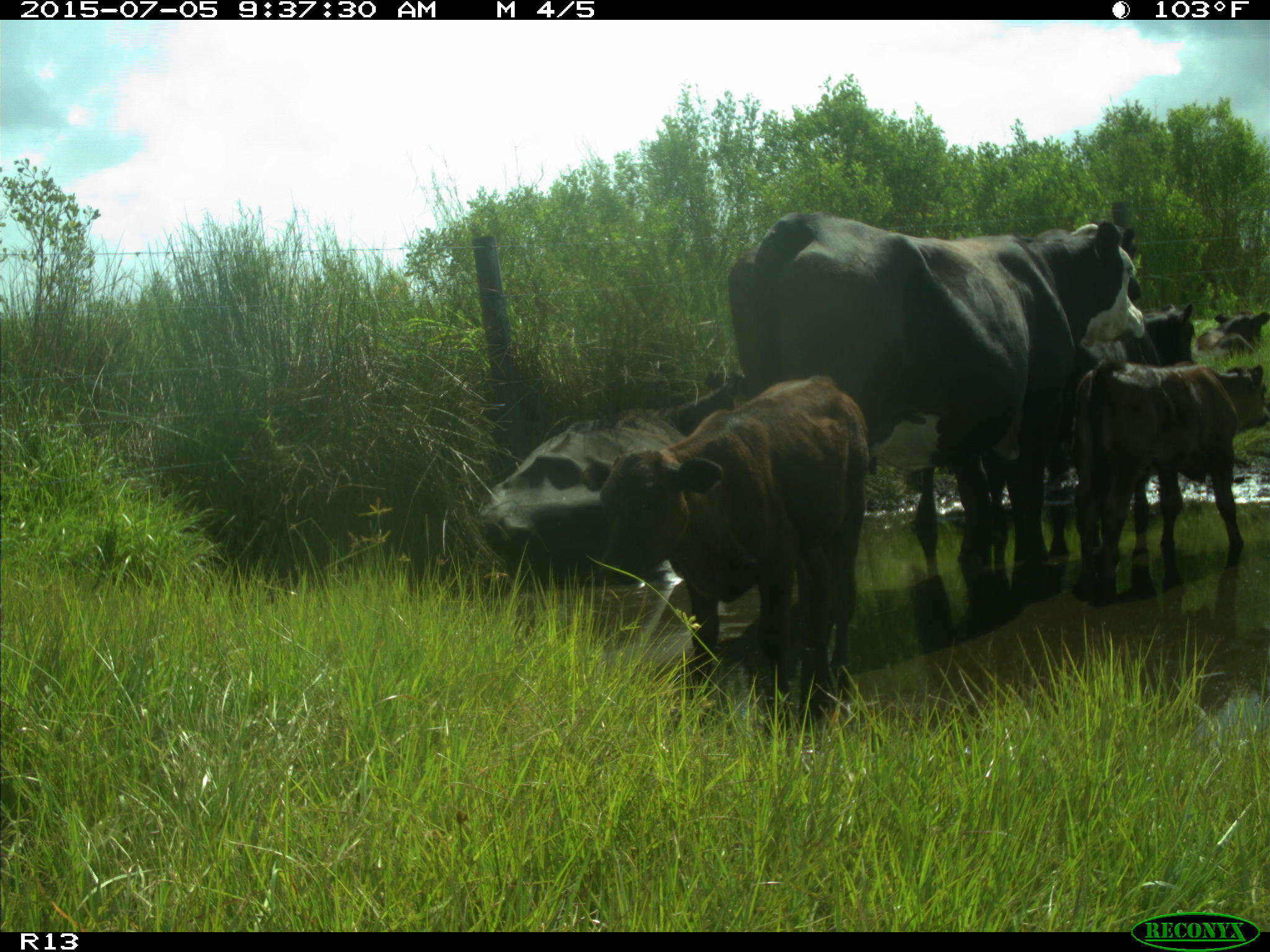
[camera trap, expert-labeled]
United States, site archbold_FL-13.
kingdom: Animalia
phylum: Chordata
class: Mammalia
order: Artiodactyla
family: Bovidae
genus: Bos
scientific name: Bos taurus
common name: domestic cow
Bos taurus (domestic cow).